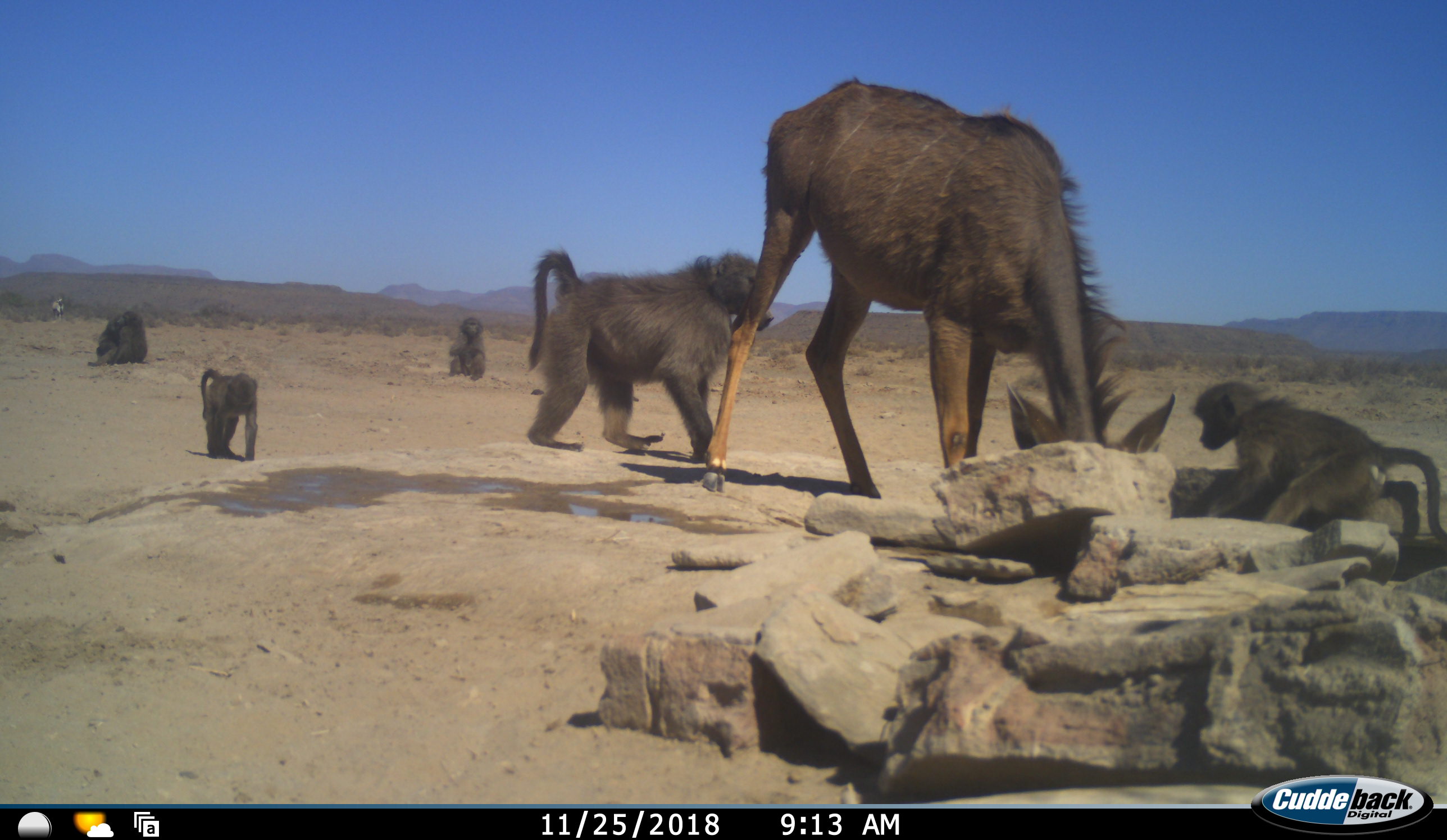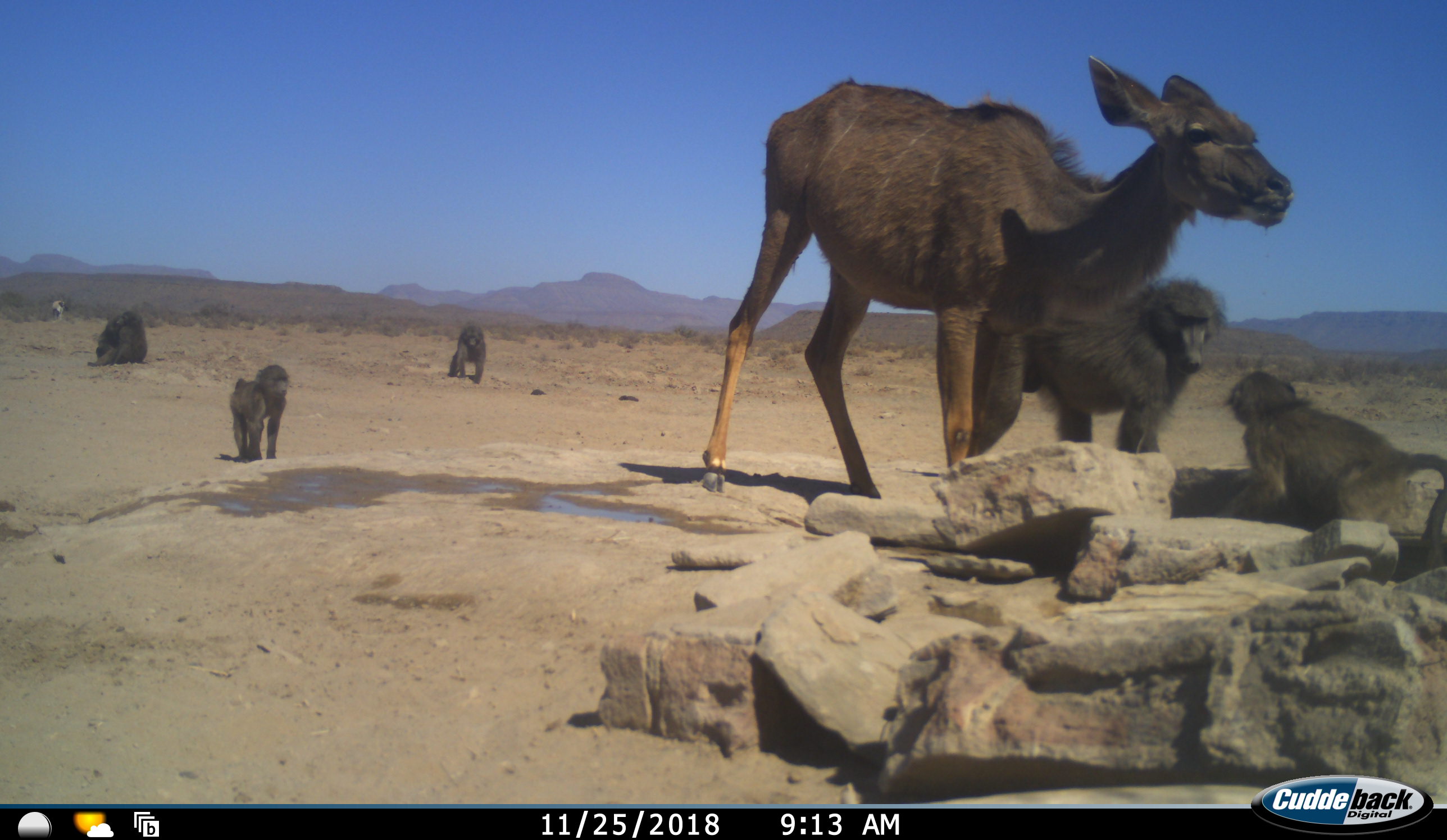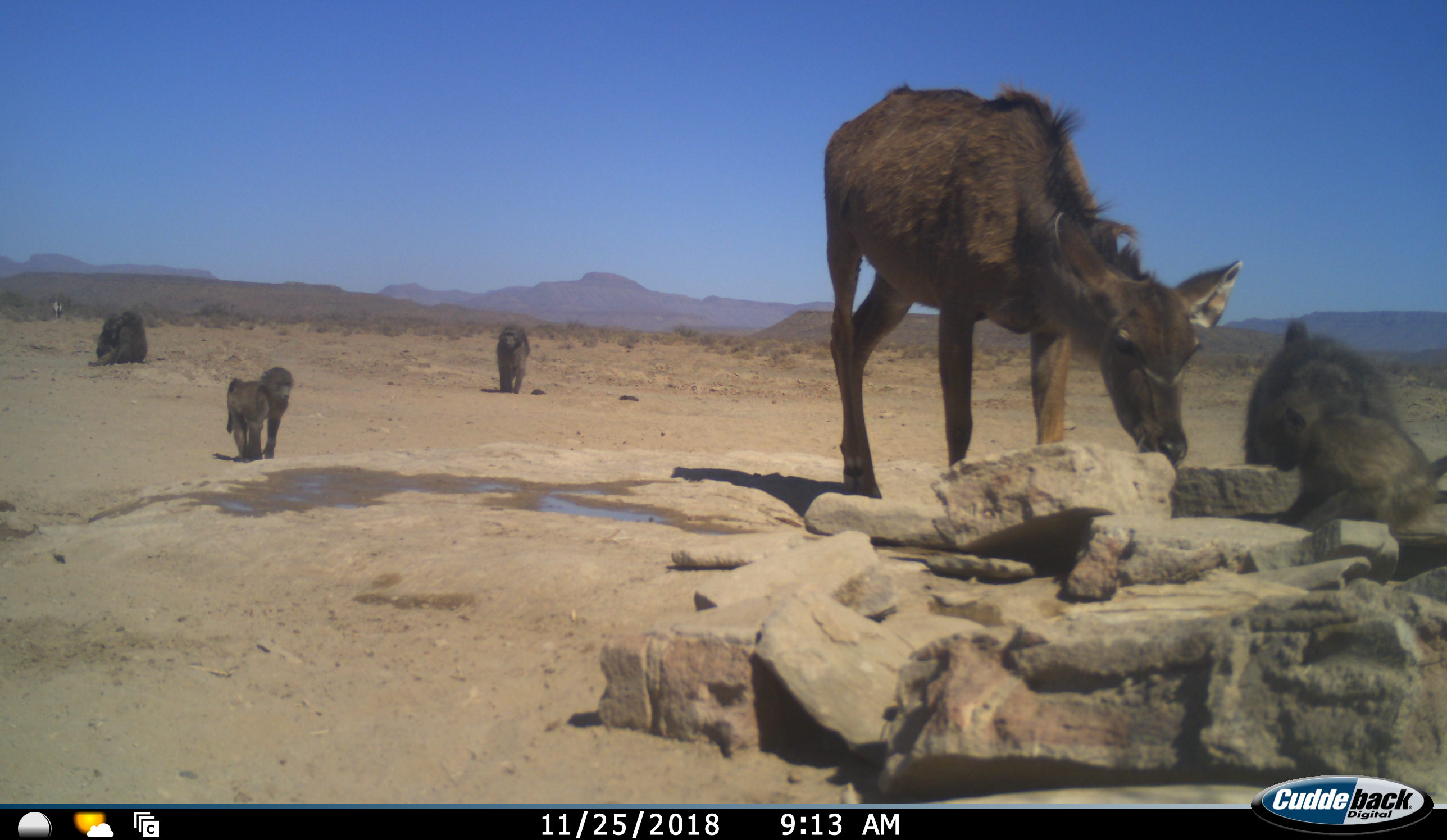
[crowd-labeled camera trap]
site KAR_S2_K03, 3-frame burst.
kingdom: Animalia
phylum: Chordata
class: Mammalia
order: Primates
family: Cercopithecidae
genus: Papio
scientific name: Papio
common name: baboon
Baboon (Papio), count 5. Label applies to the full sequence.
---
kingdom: Animalia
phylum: Chordata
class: Mammalia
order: Artiodactyla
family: Bovidae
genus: Tragelaphus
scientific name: Tragelaphus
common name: kudu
Kudu (Tragelaphus), count 1. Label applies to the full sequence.